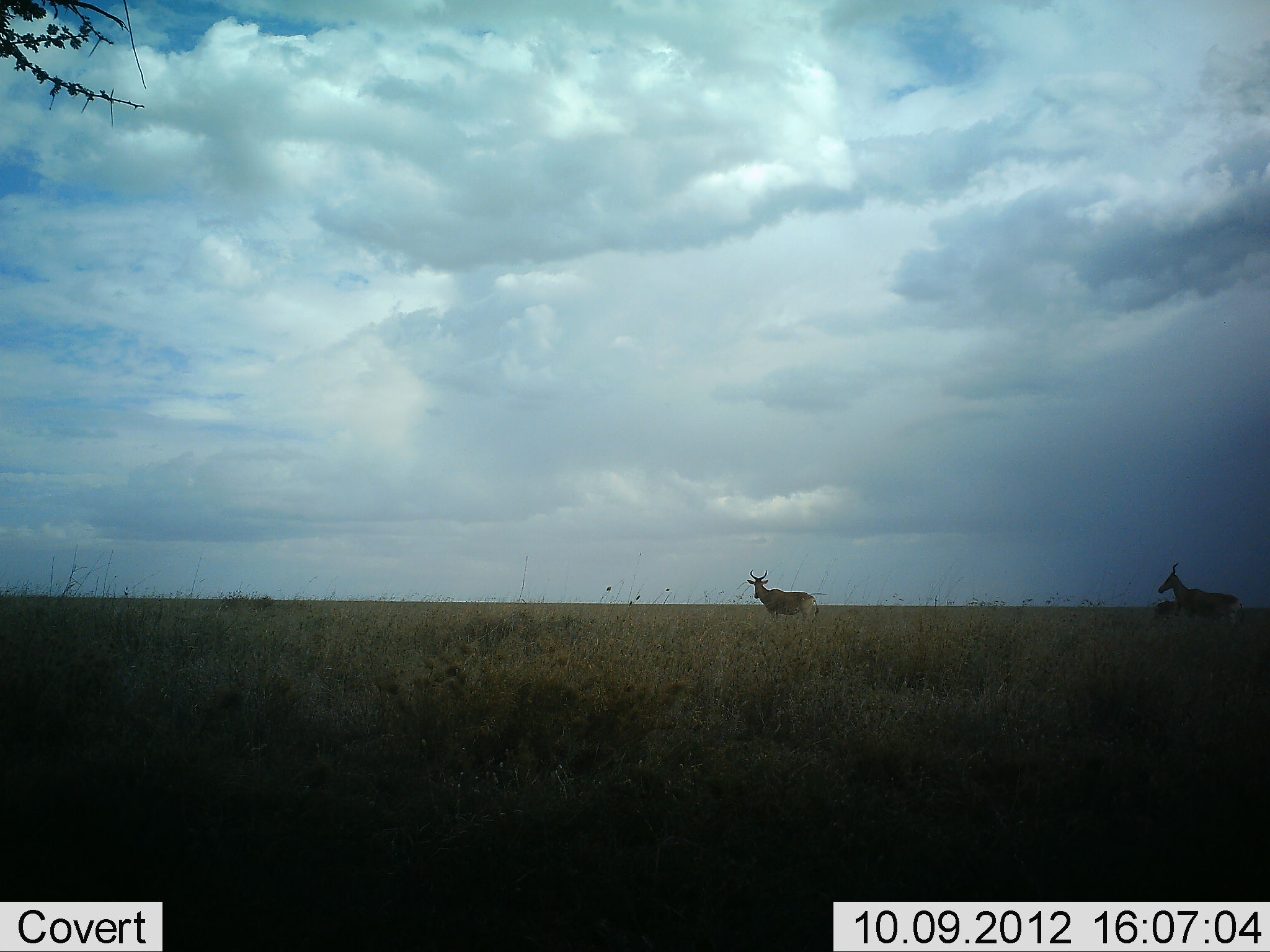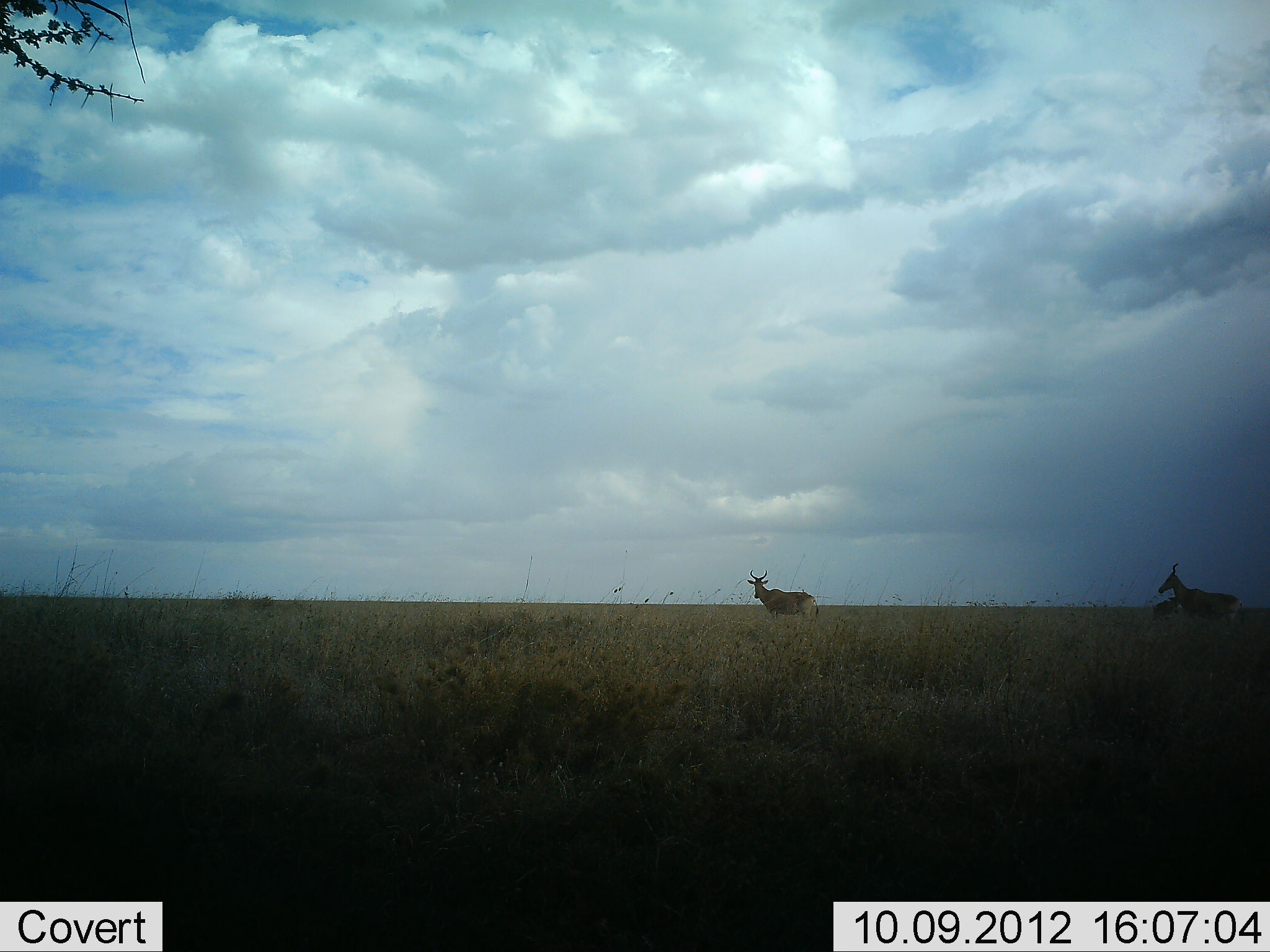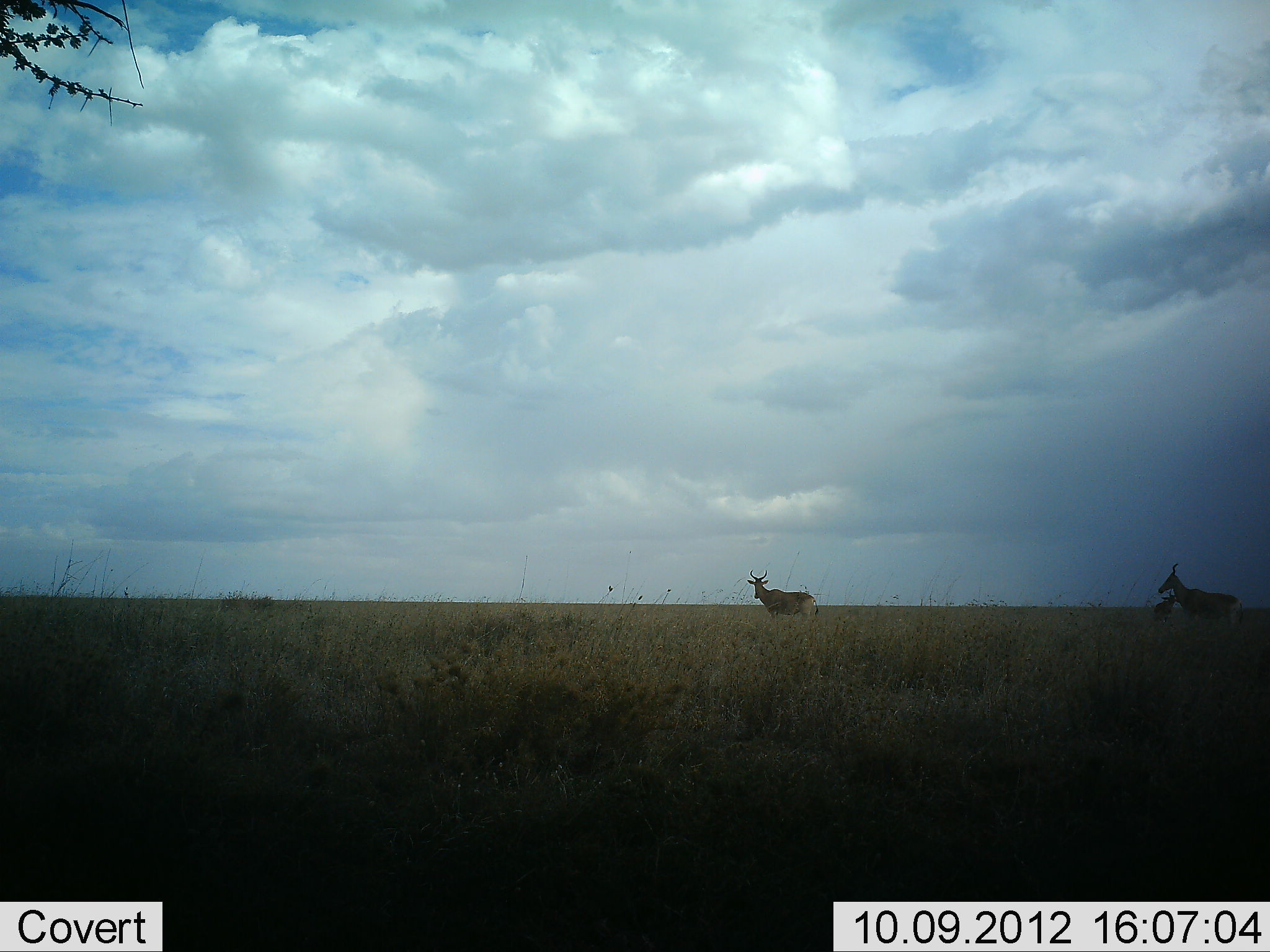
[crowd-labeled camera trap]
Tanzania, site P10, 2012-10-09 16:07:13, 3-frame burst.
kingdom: Animalia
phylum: Chordata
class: Mammalia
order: Artiodactyla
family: Bovidae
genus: Alcelaphus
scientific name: Alcelaphus buselaphus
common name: hartebeest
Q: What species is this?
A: Hartebeest (Alcelaphus buselaphus).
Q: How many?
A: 3.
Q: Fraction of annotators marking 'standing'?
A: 80%.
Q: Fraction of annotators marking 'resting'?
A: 0%.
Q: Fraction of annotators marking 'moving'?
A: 20%.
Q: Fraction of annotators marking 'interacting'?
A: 10%.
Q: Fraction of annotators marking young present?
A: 40%.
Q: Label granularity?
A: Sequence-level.